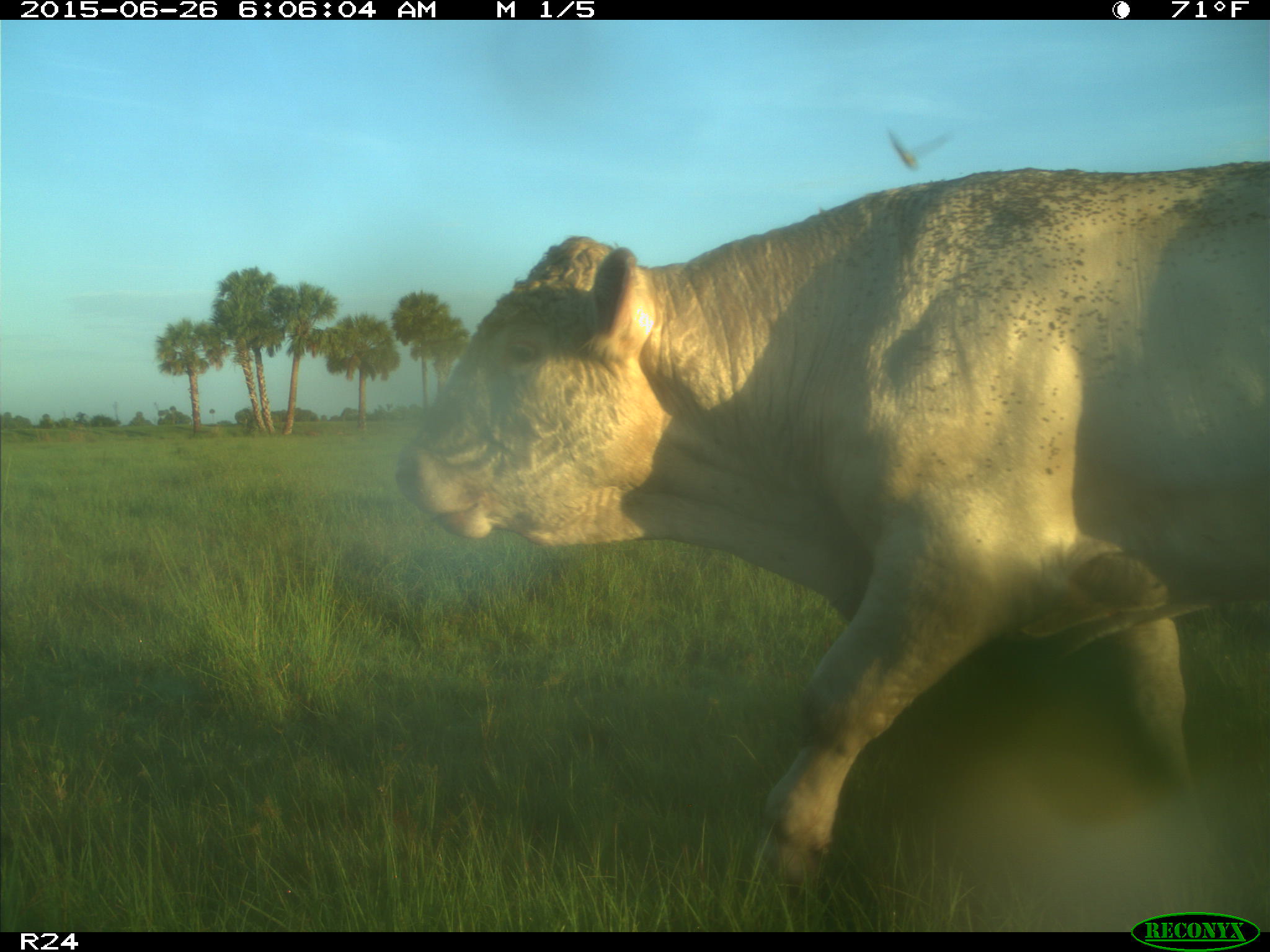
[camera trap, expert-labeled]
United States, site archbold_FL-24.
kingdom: Animalia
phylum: Chordata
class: Mammalia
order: Artiodactyla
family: Bovidae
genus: Bos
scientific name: Bos taurus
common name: domestic cow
Bos taurus (domestic cow).